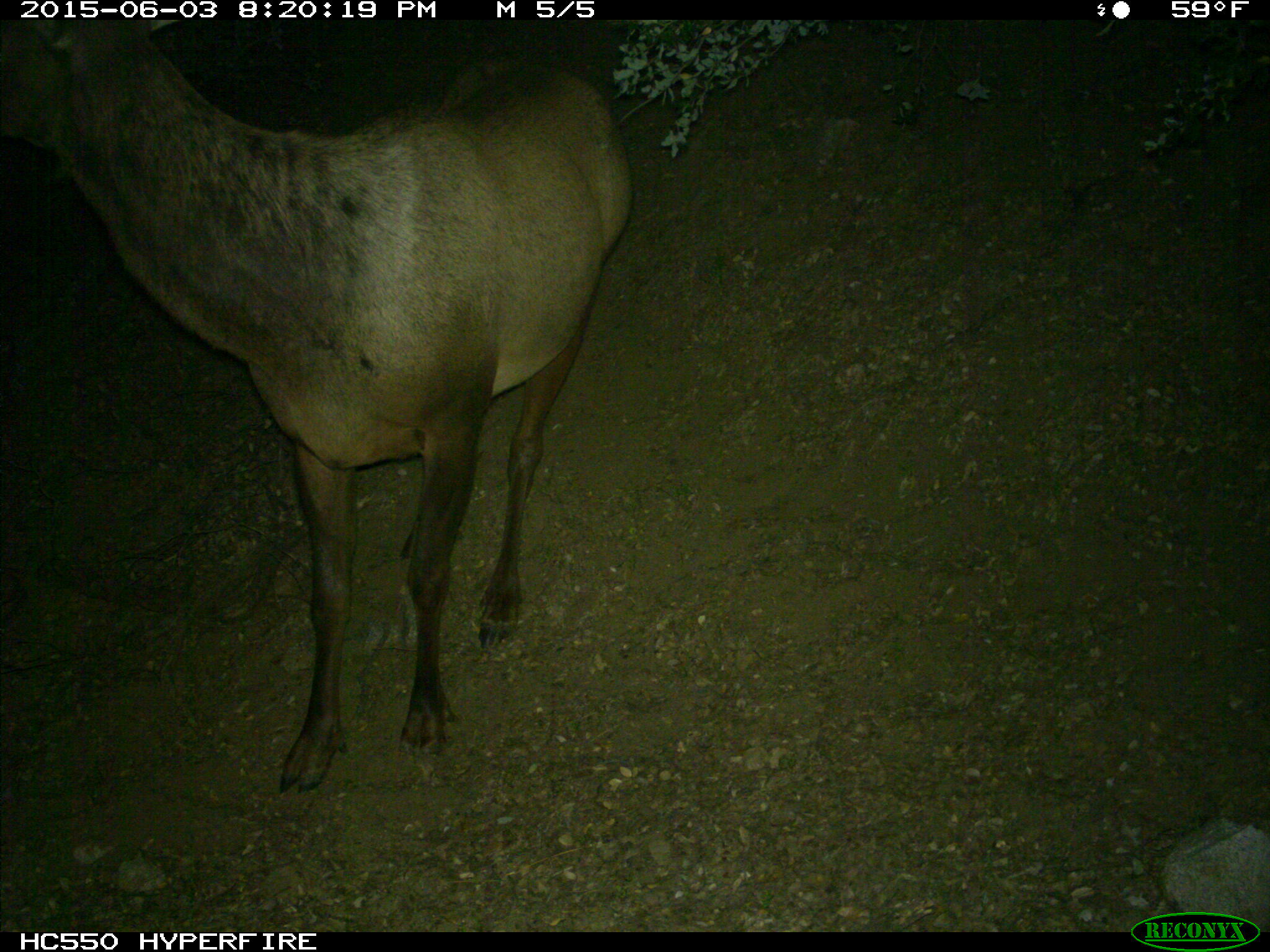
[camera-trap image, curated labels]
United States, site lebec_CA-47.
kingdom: Animalia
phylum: Chordata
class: Mammalia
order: Artiodactyla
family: Cervidae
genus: Cervus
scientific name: Cervus canadensis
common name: elk